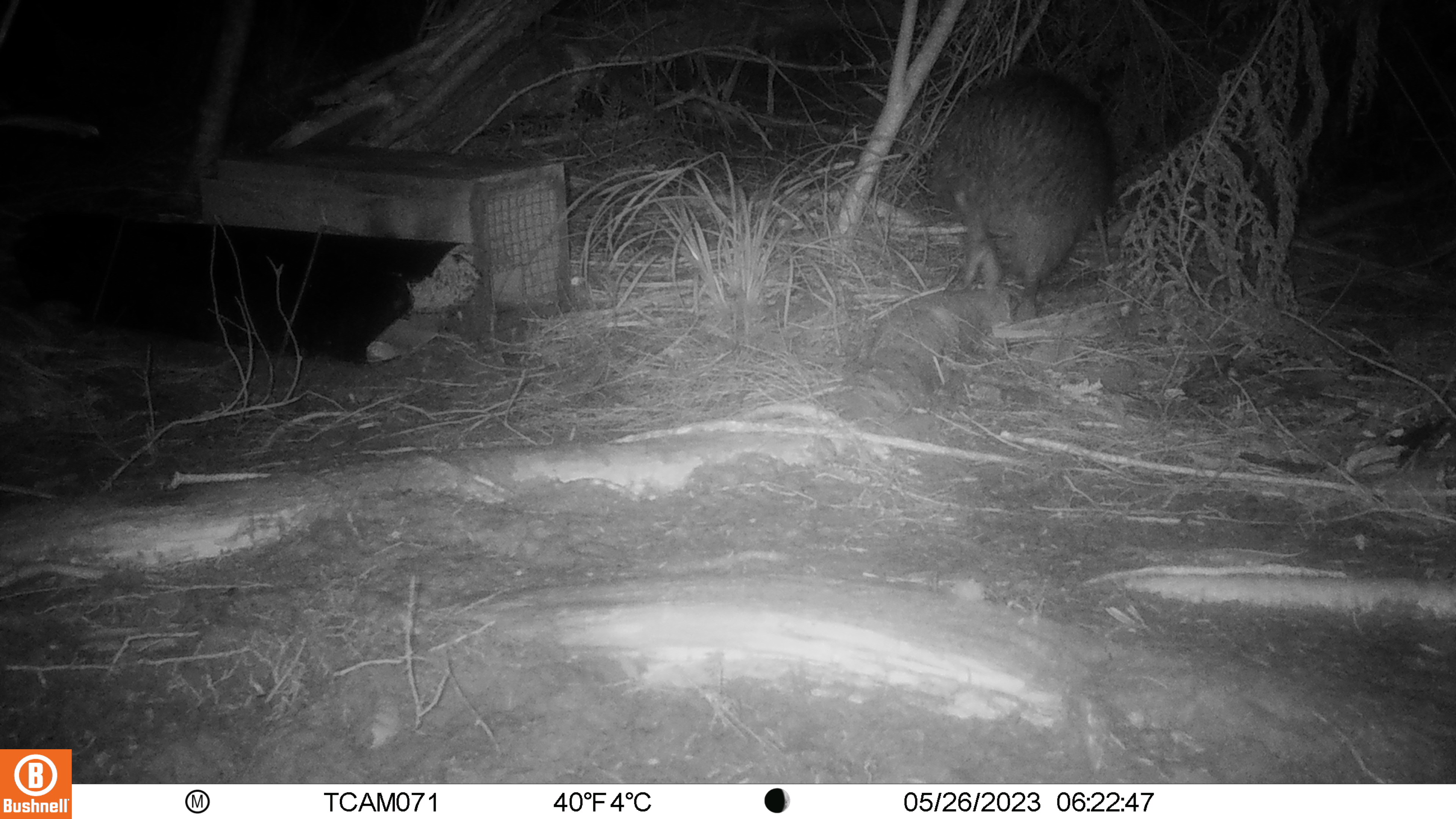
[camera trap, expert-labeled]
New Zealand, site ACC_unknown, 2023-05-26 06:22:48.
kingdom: Animalia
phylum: Chordata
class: Aves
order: Apterygiformes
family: Apterygidae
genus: Apteryx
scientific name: Apteryx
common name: kiwi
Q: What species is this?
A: Kiwi (Apteryx).